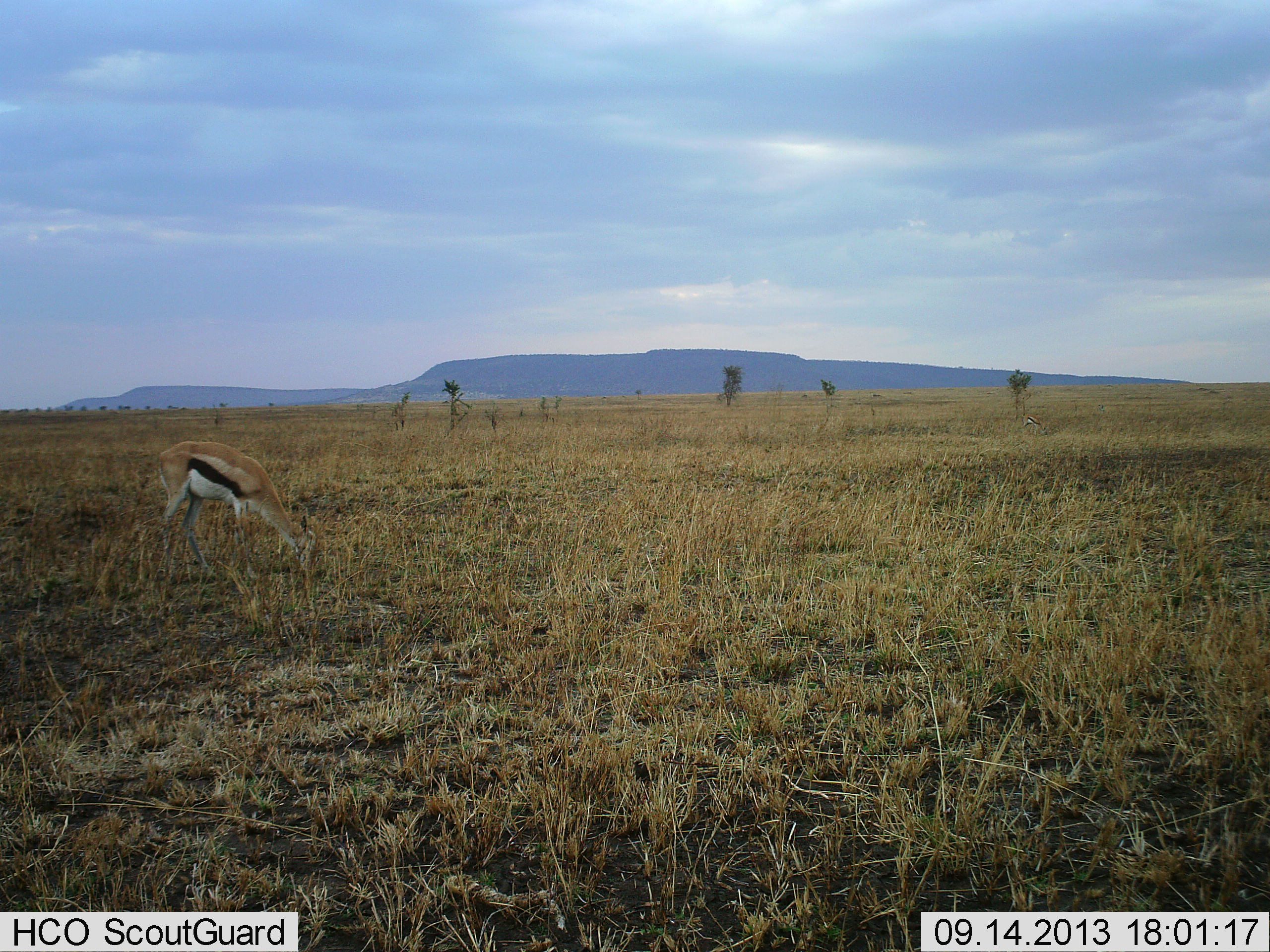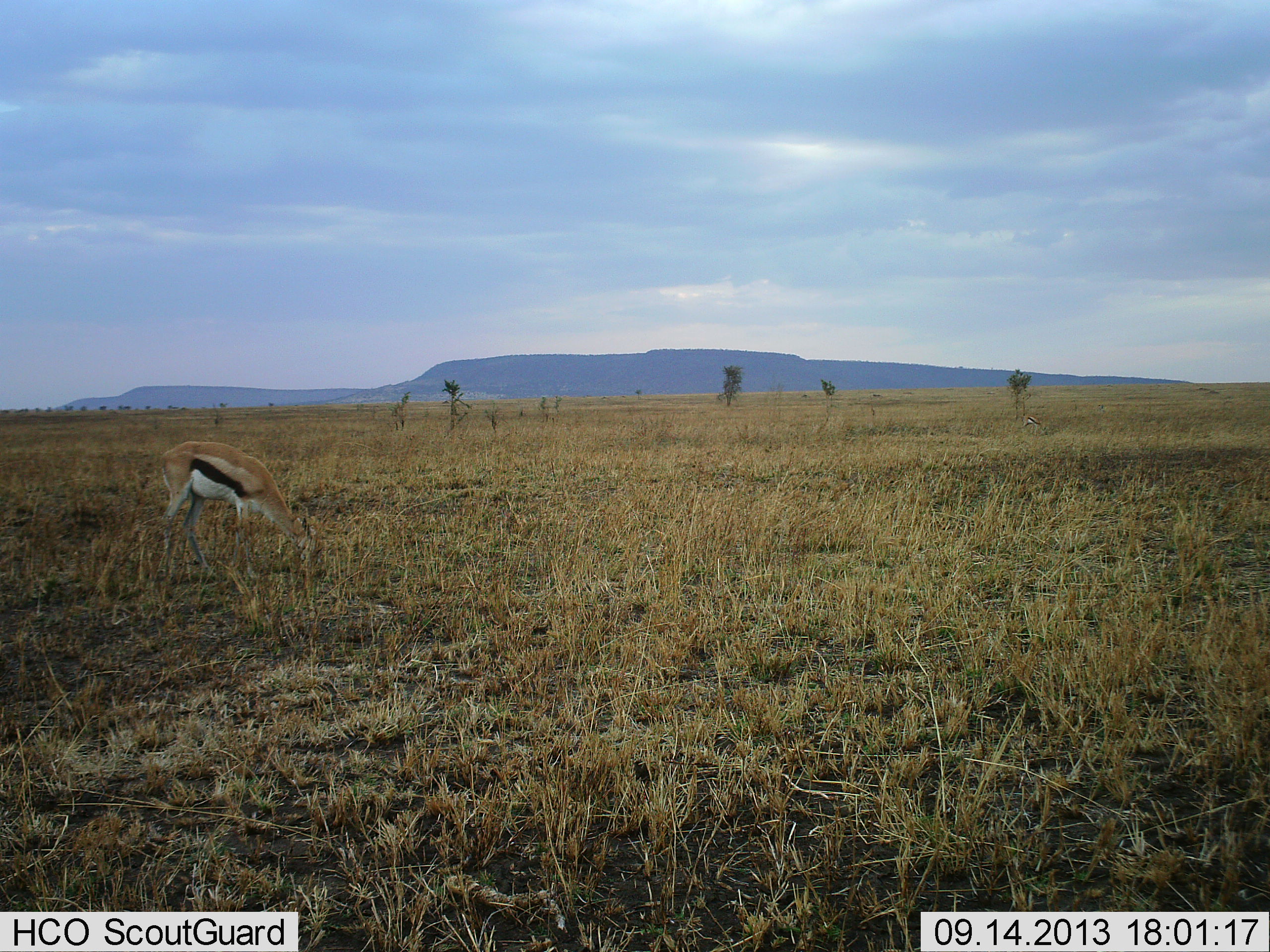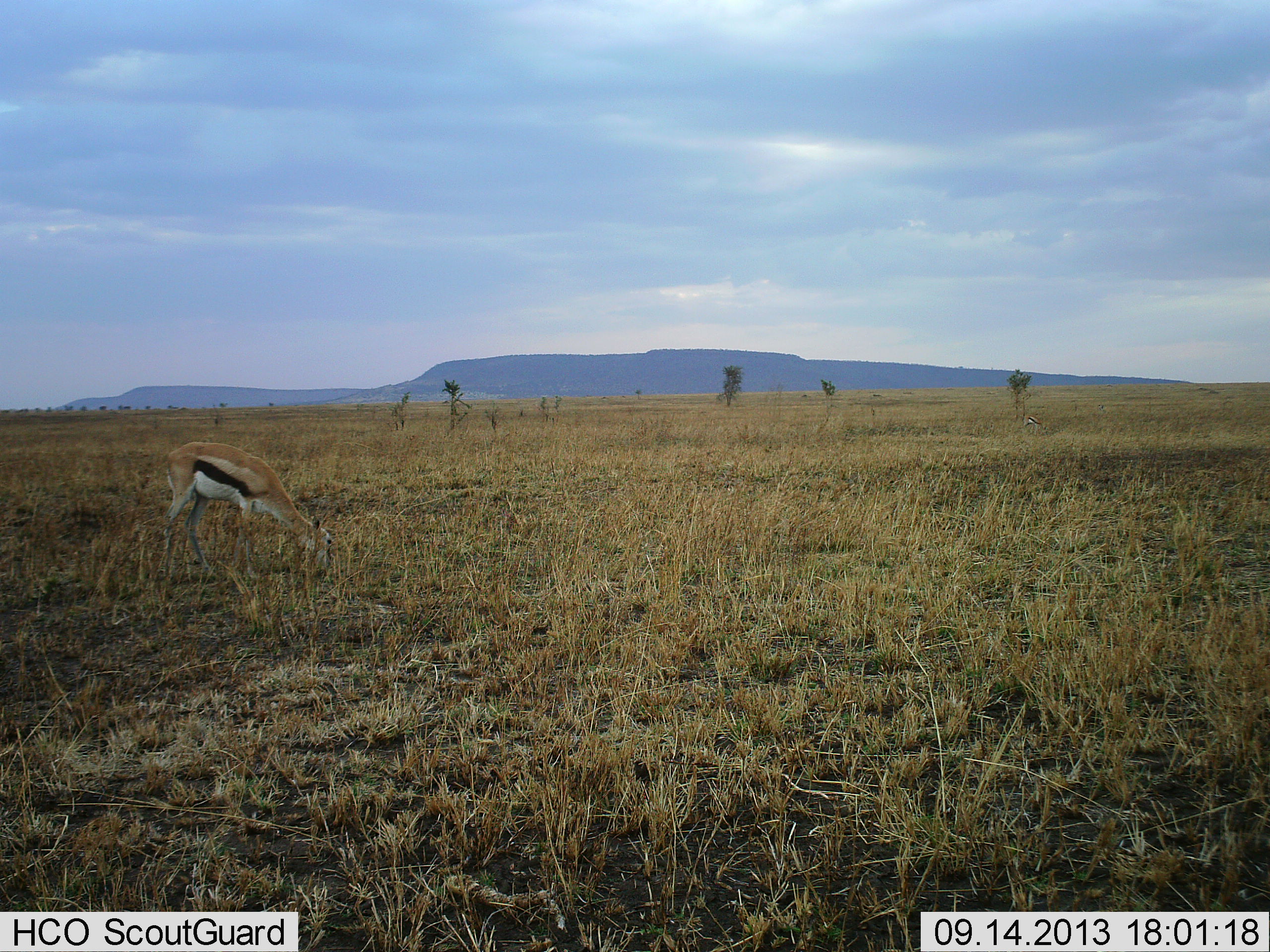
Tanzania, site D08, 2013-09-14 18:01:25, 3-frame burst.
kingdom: Animalia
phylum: Chordata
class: Mammalia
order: Artiodactyla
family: Bovidae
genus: Eudorcas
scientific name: Eudorcas thomsonii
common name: thomson's gazelle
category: gazellethomsons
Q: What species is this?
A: Gazellethomsons (thomson's gazelle) (Eudorcas thomsonii).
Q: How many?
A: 1.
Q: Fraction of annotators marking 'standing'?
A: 0%.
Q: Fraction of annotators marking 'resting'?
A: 0%.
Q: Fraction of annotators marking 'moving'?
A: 0%.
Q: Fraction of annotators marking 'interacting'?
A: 0%.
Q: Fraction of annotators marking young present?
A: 0%.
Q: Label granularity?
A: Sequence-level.